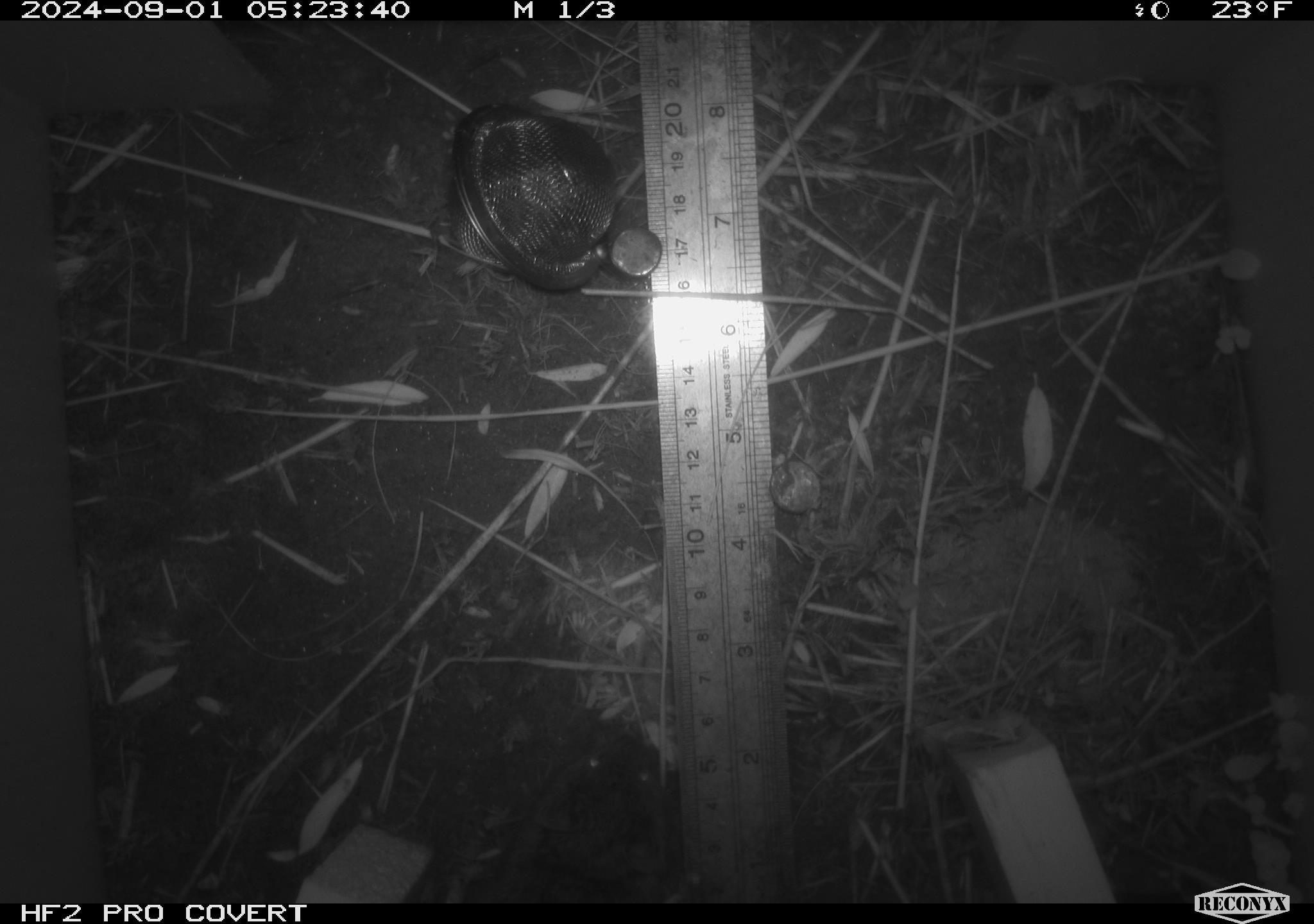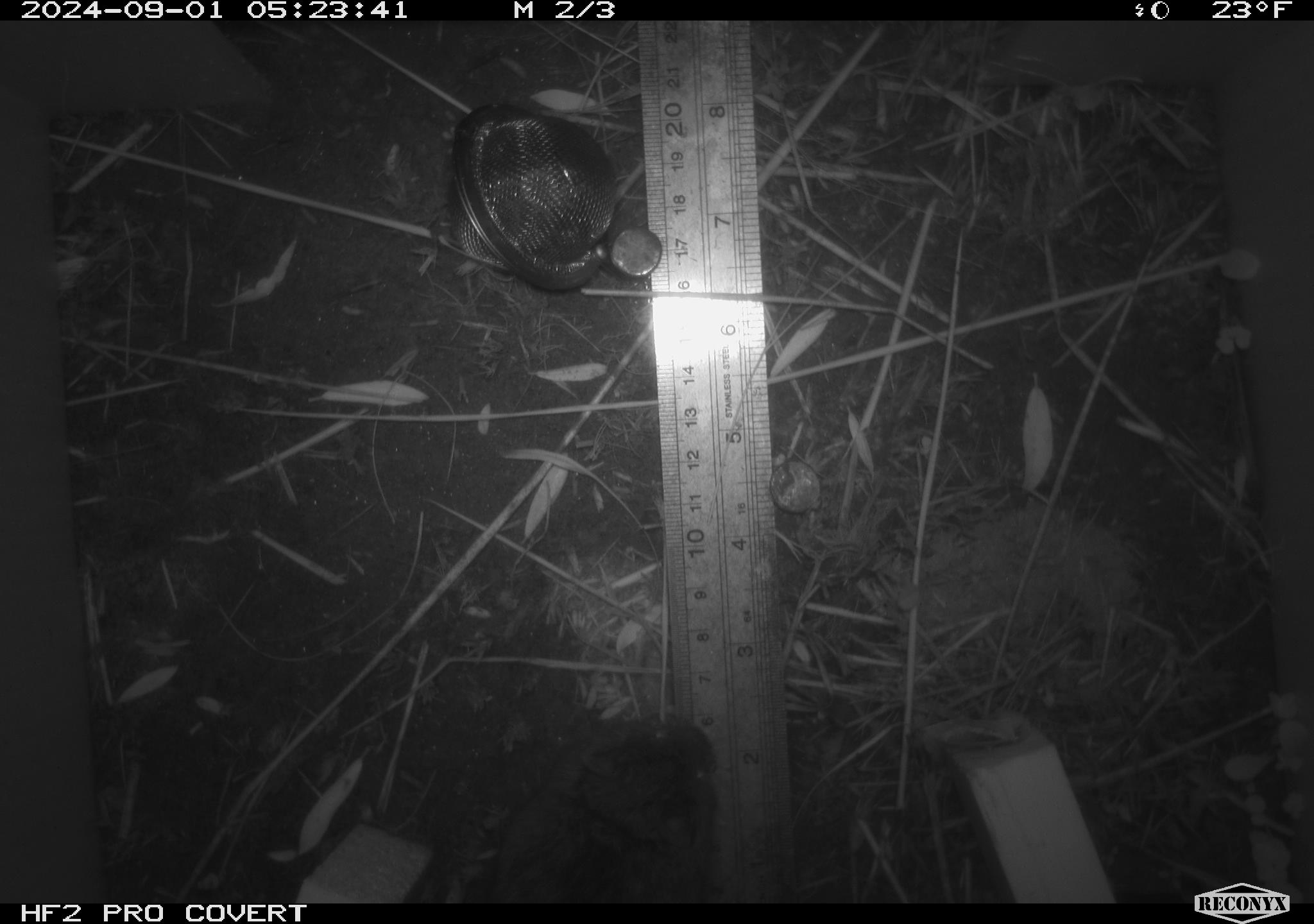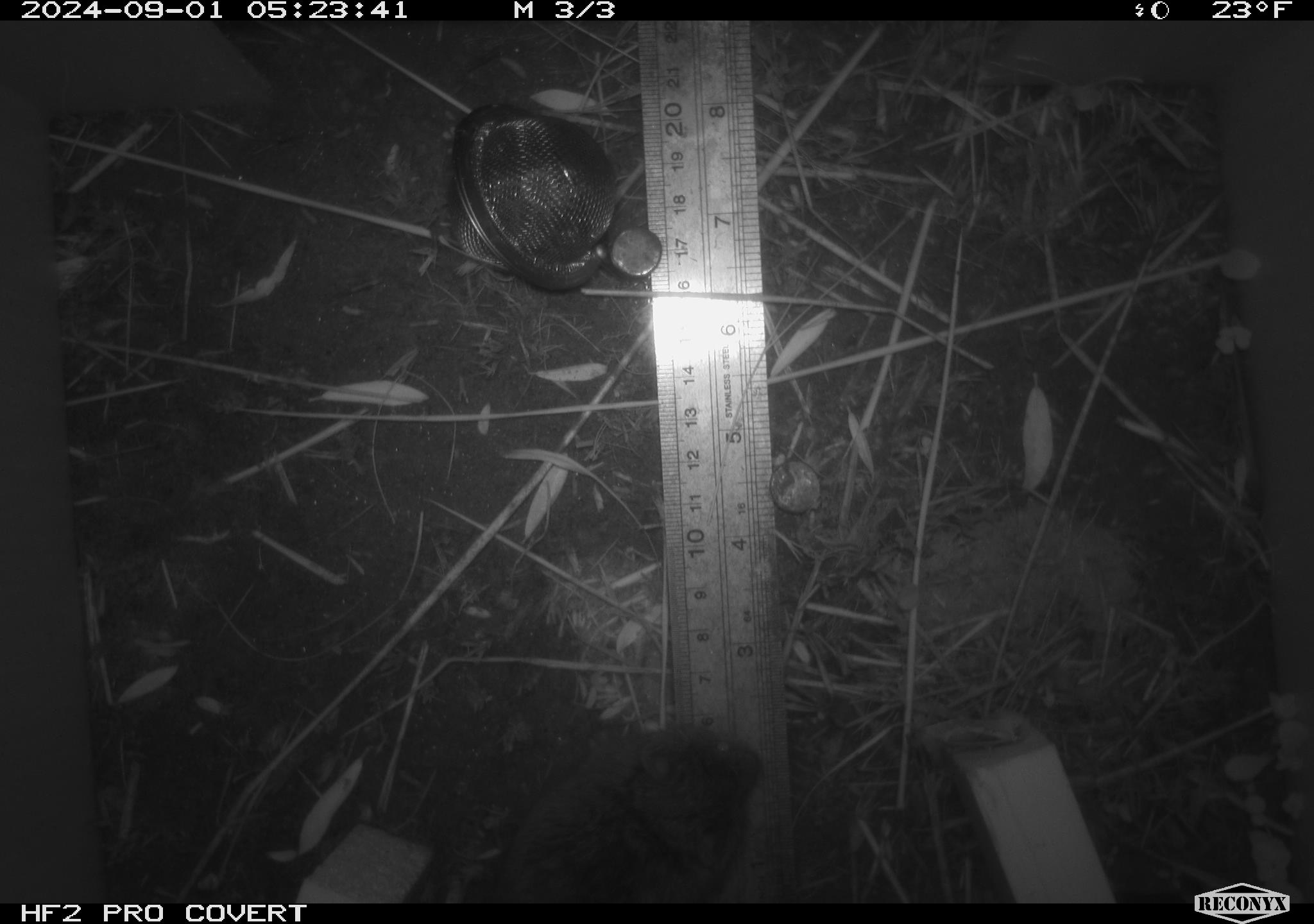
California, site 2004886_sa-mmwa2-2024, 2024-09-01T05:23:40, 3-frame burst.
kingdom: Animalia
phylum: Chordata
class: Mammalia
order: Rodentia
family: Cricetidae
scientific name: Arvicolinae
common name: voles, lemmings, and muskrats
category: arvicolinae subfamily